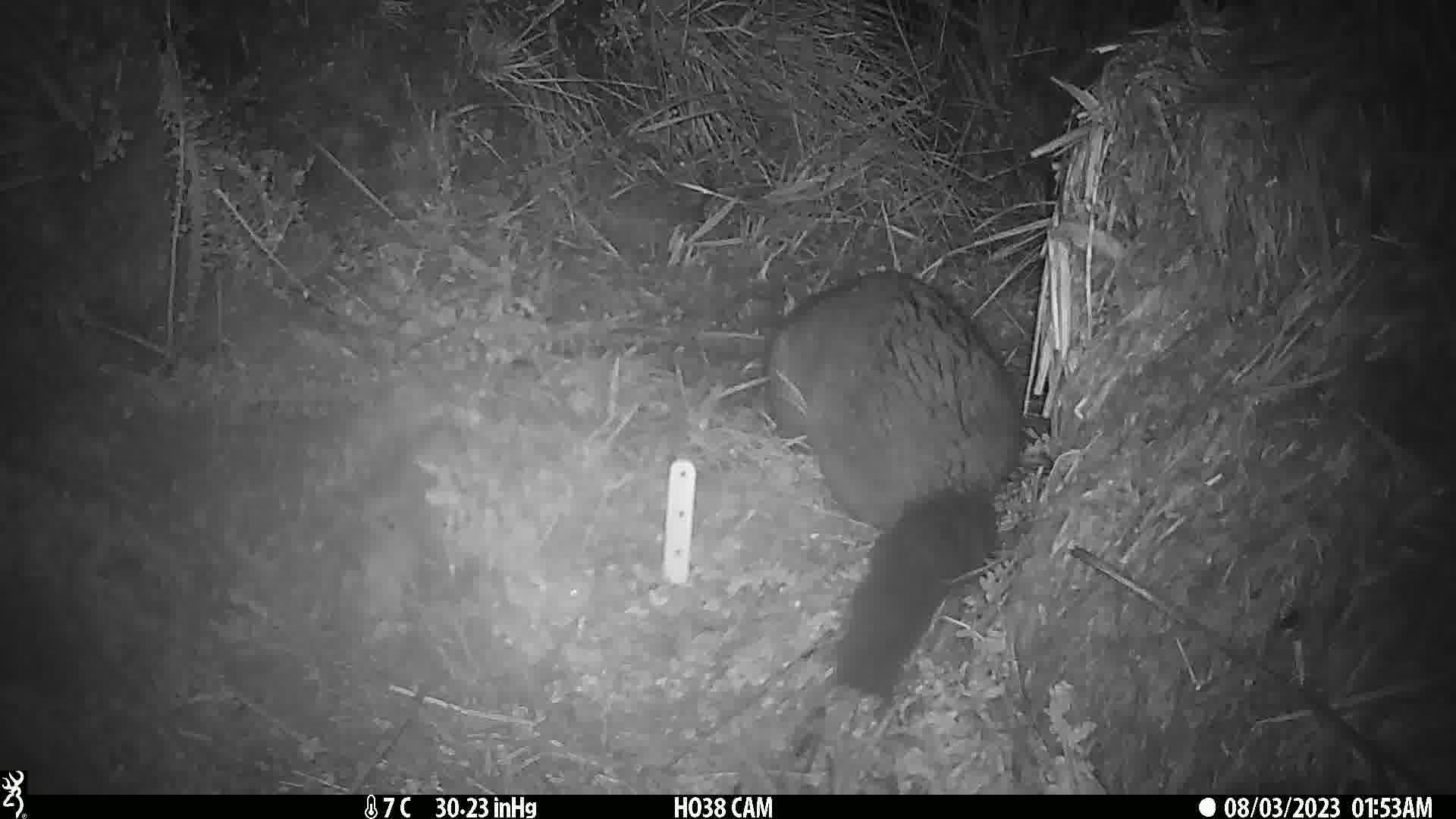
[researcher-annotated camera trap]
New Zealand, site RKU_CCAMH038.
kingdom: Animalia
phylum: Chordata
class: Mammalia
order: Diprotodontia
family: Phalangeridae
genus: Trichosurus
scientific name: Trichosurus vulpecula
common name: common brushtail possum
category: possum